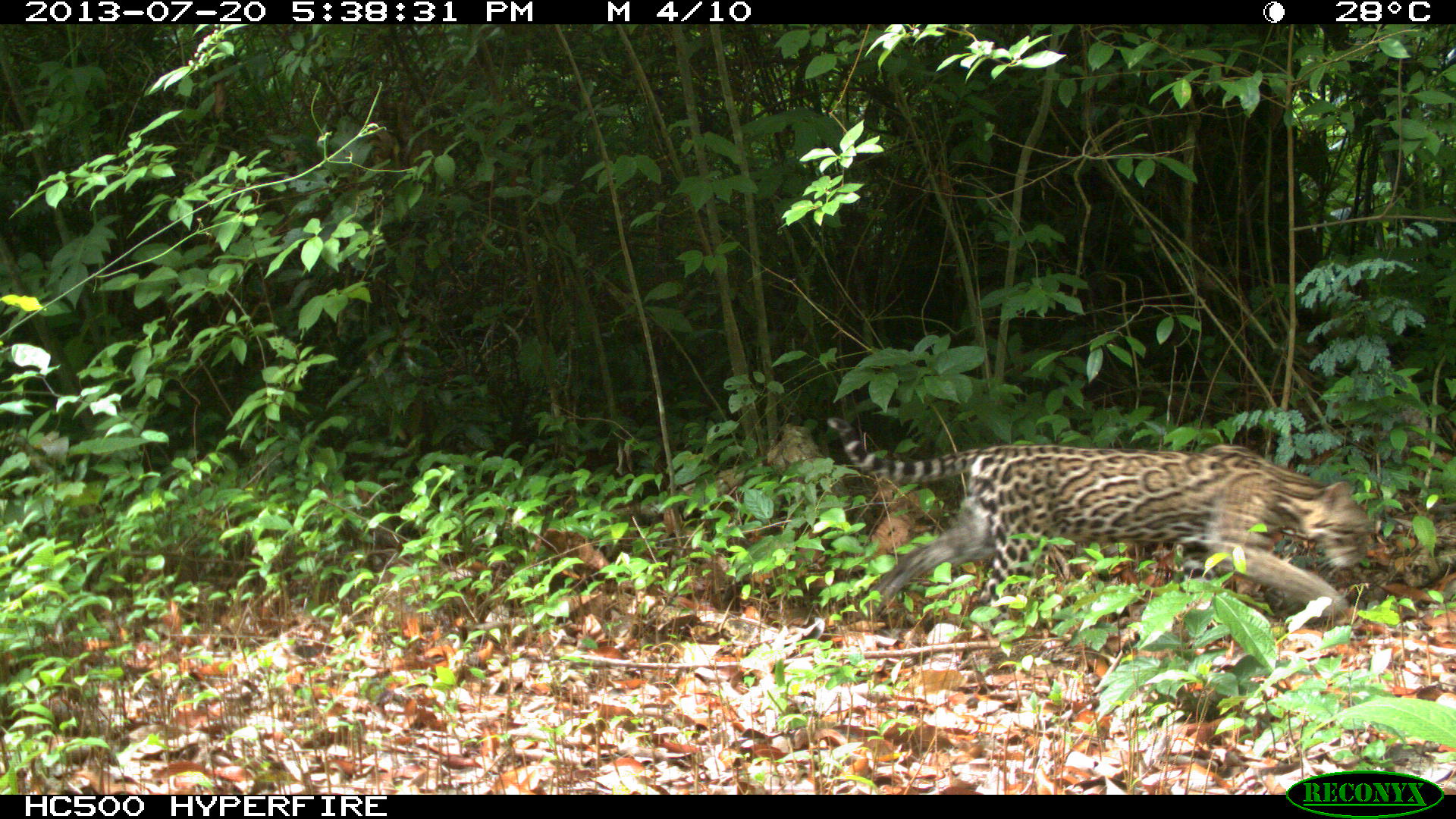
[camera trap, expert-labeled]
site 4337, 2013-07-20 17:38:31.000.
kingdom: Animalia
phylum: Chordata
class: Mammalia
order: Carnivora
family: Felidae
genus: Leopardus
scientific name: Leopardus pardalis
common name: ocelot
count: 1